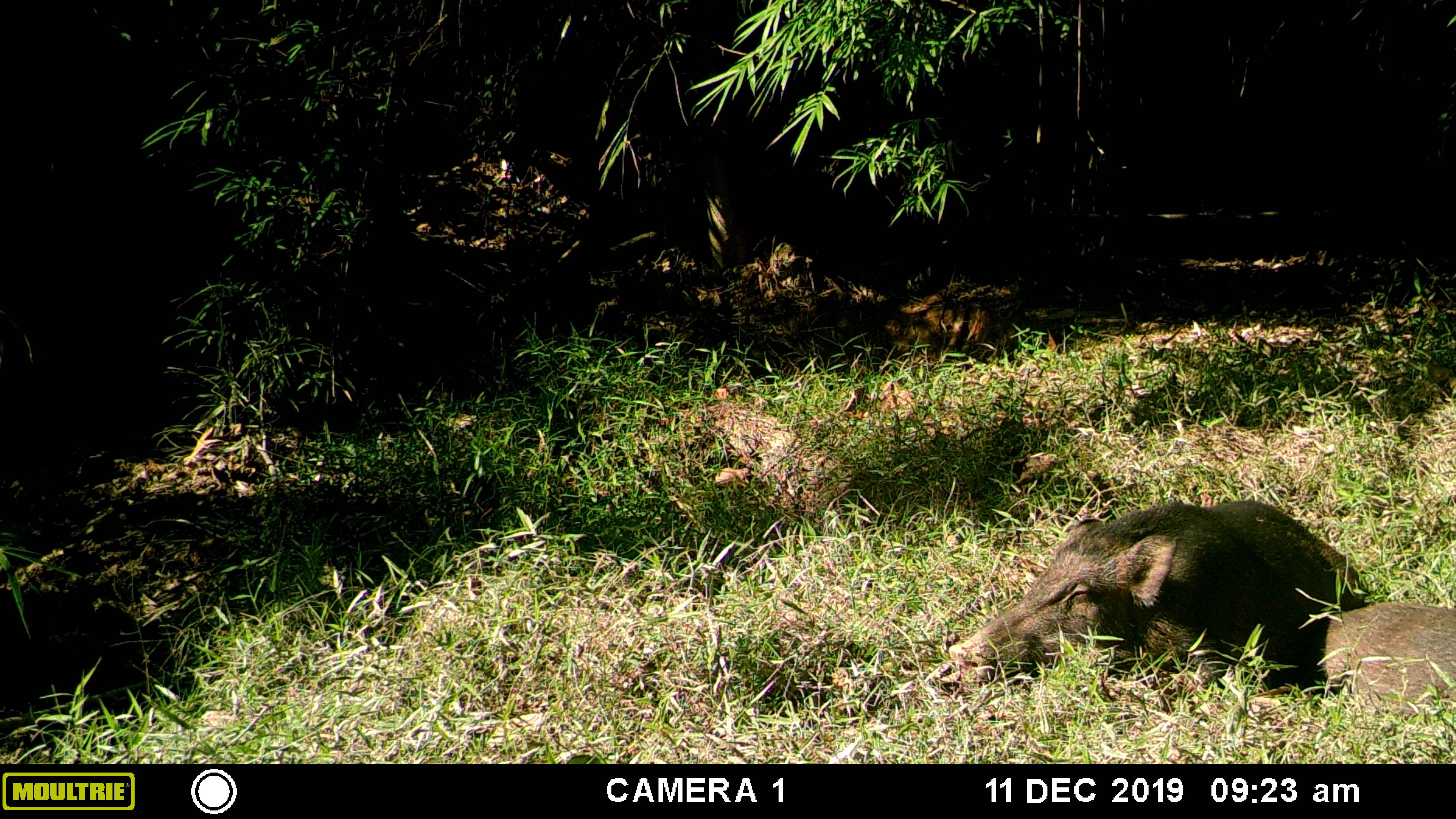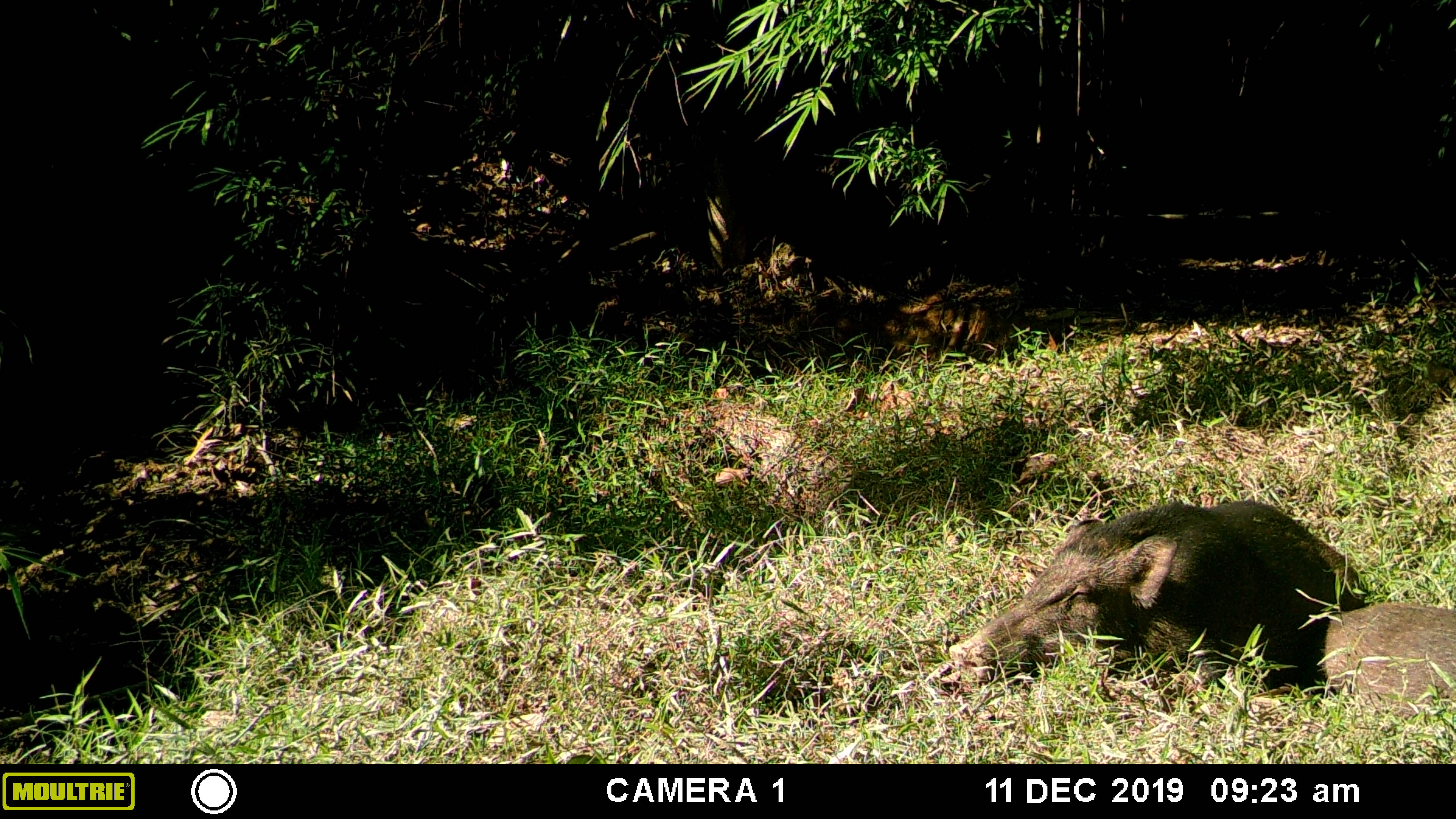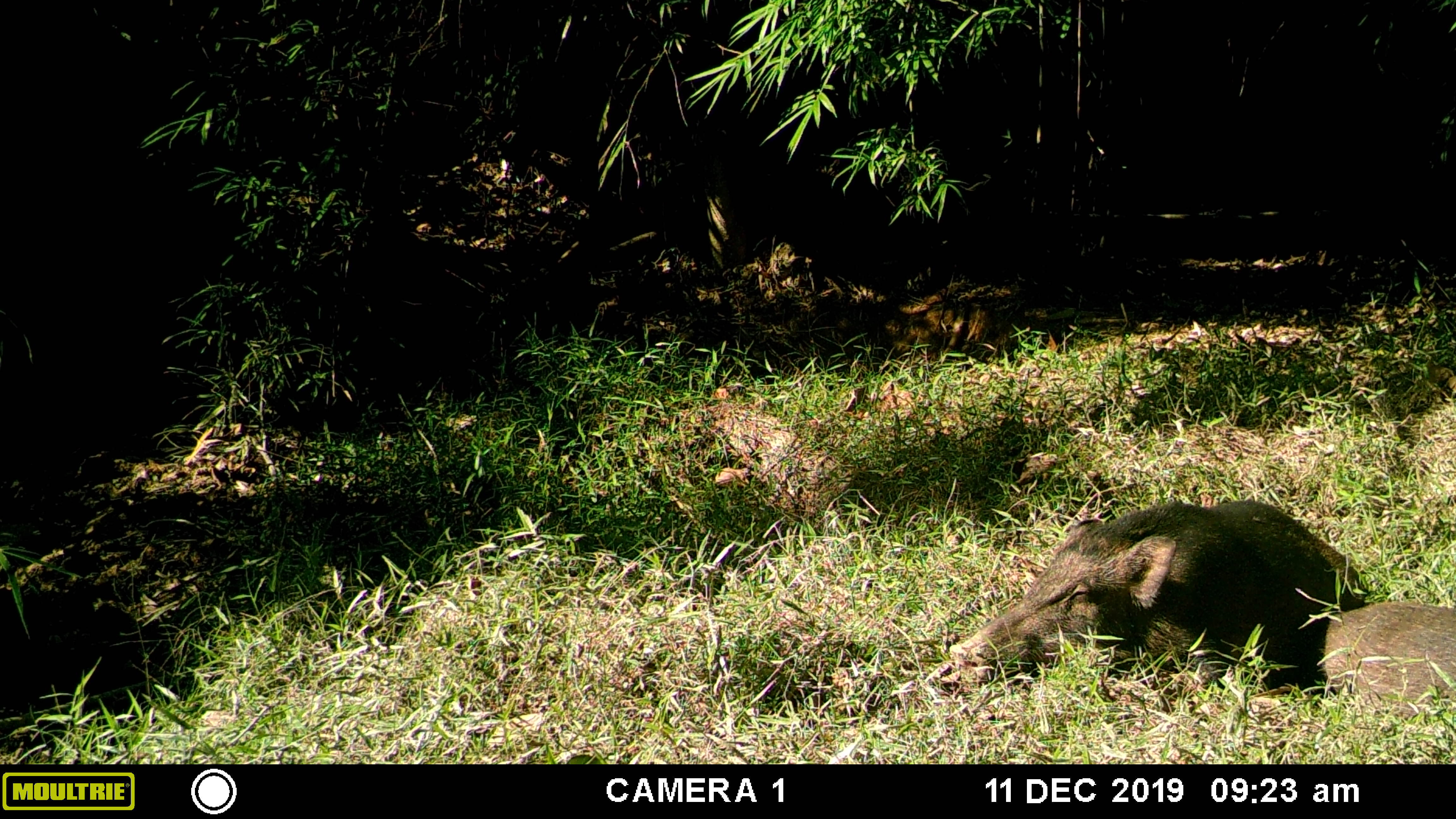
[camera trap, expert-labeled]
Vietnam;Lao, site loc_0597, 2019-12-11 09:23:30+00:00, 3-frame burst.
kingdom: Animalia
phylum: Chordata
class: Mammalia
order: Artiodactyla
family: Suidae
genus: Sus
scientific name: Sus scrofa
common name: eurasian wild pig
Eurasian wild pig (Sus scrofa). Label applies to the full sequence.